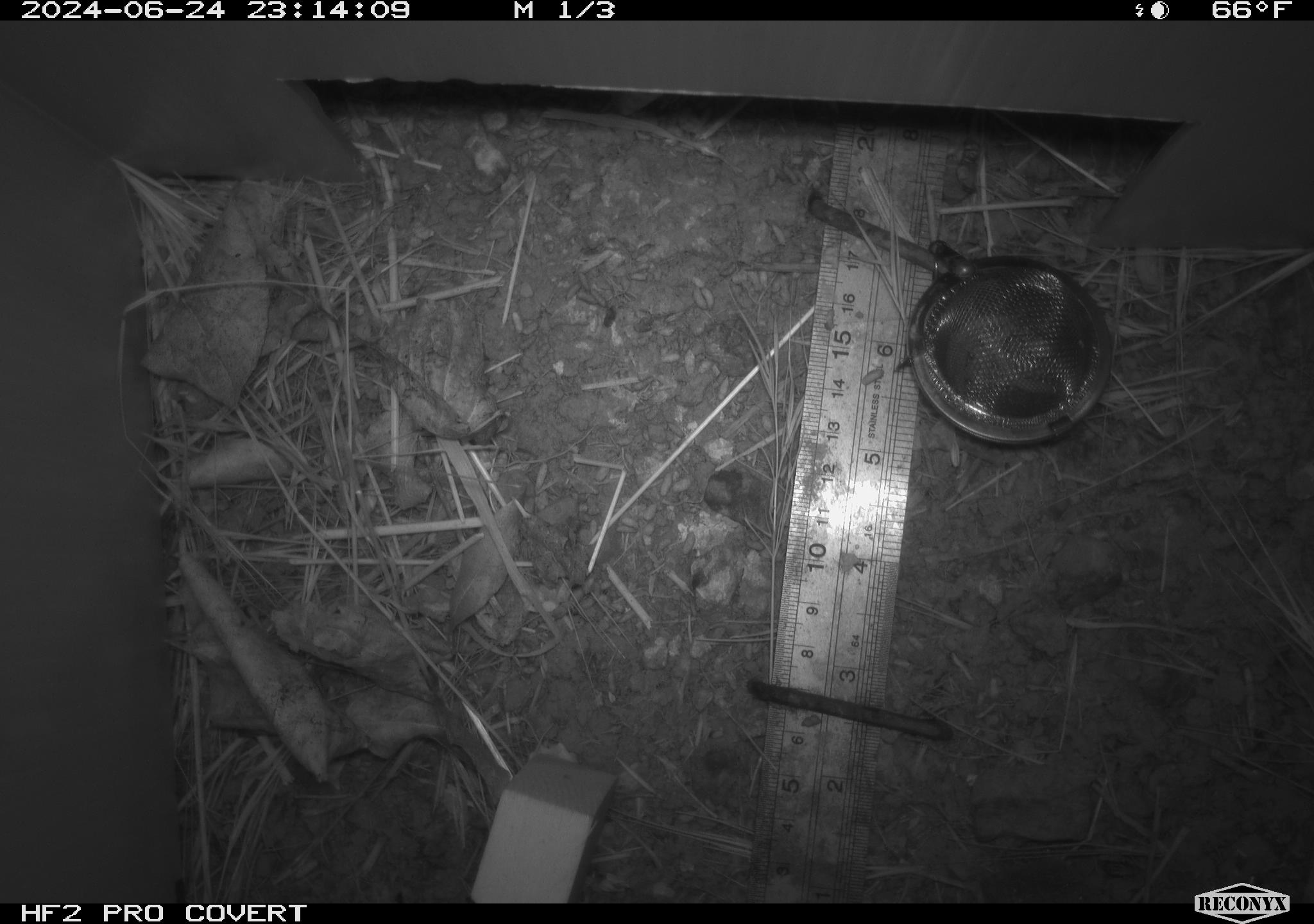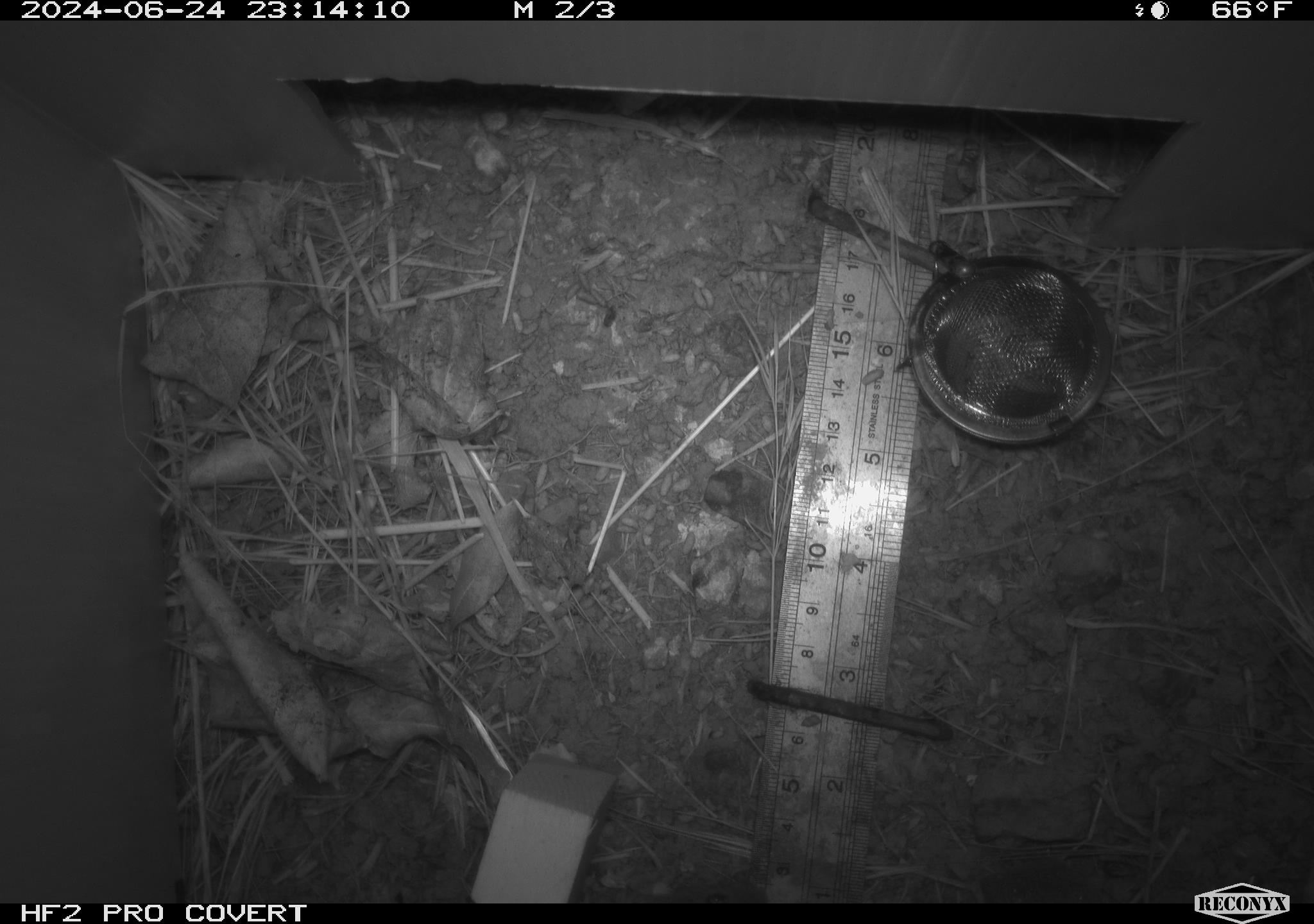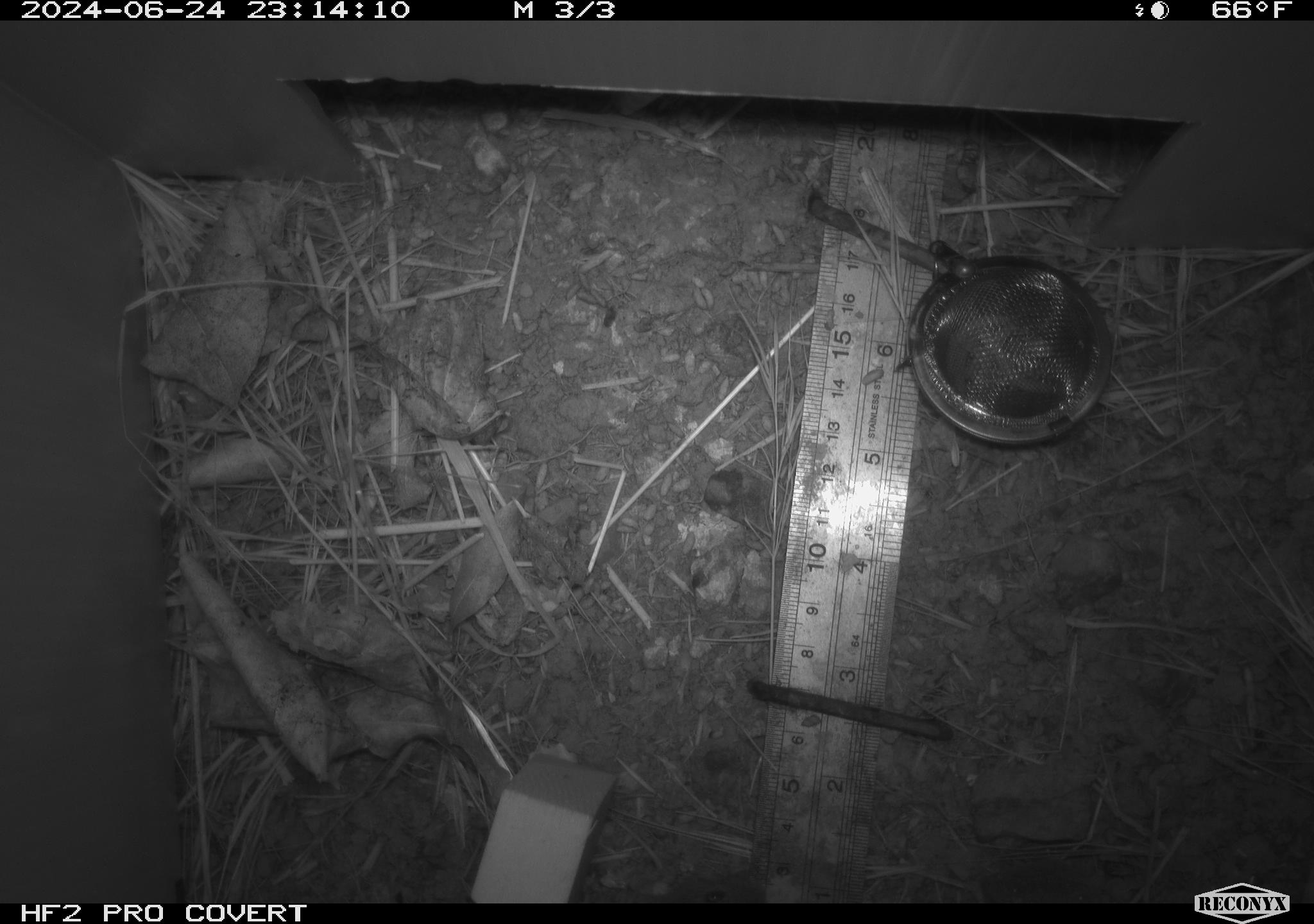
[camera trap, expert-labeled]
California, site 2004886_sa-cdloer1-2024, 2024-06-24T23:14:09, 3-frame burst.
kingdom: Animalia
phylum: Chordata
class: Mammalia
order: Rodentia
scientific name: Rodentia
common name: mouse species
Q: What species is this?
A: Mouse species (Rodentia).